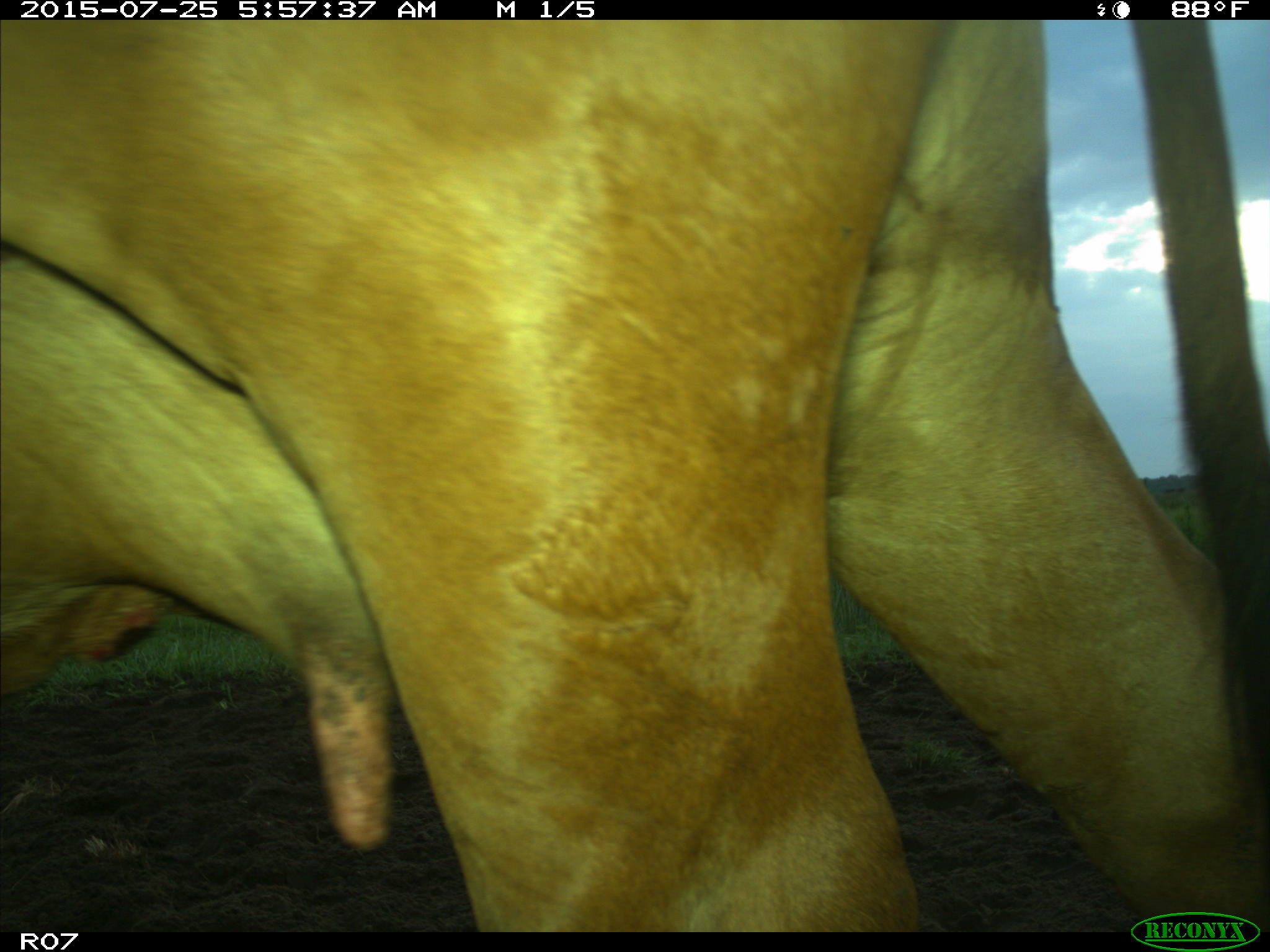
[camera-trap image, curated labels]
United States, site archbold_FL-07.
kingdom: Animalia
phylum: Chordata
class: Mammalia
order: Artiodactyla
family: Bovidae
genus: Bos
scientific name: Bos taurus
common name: domestic cow